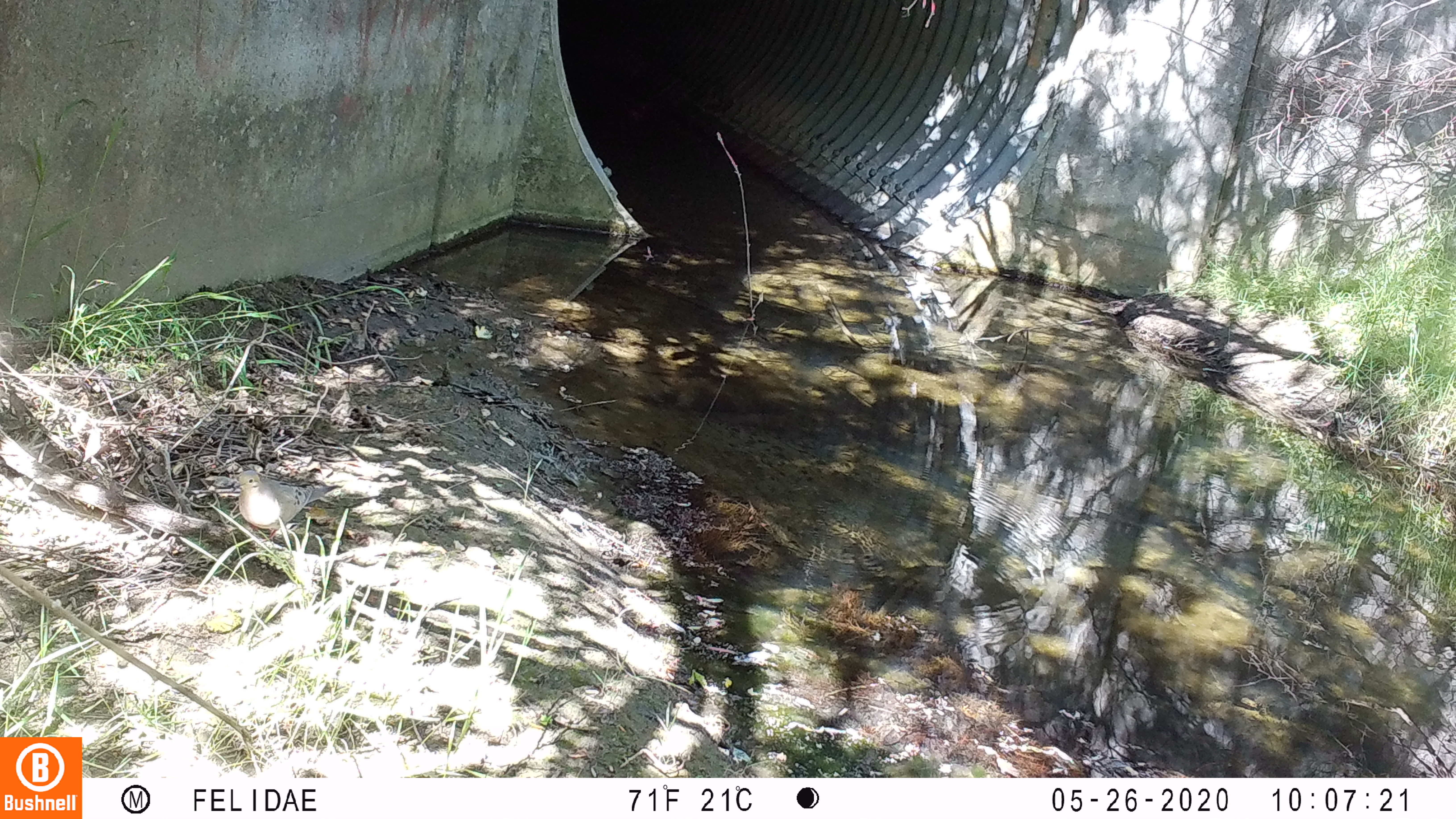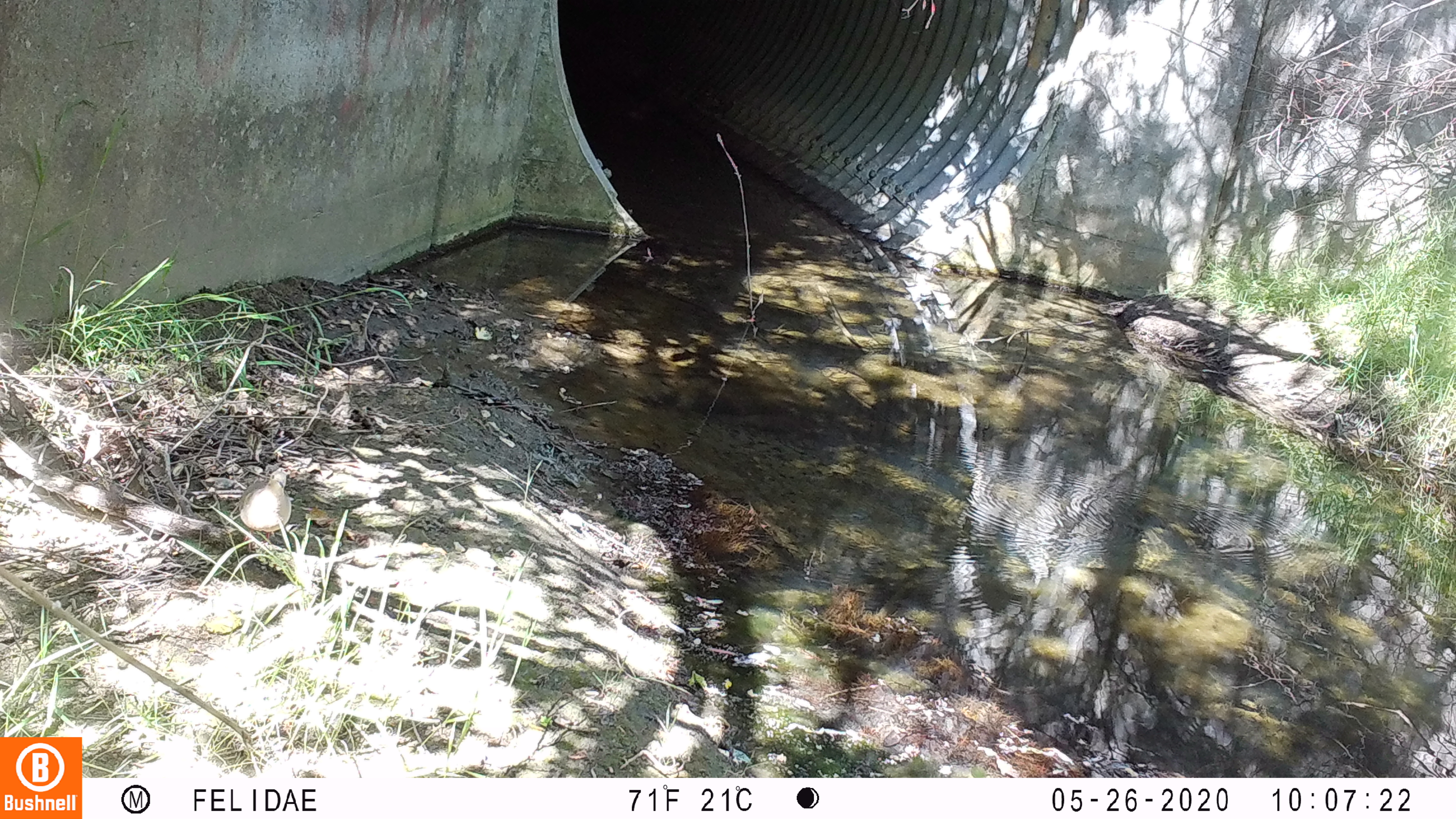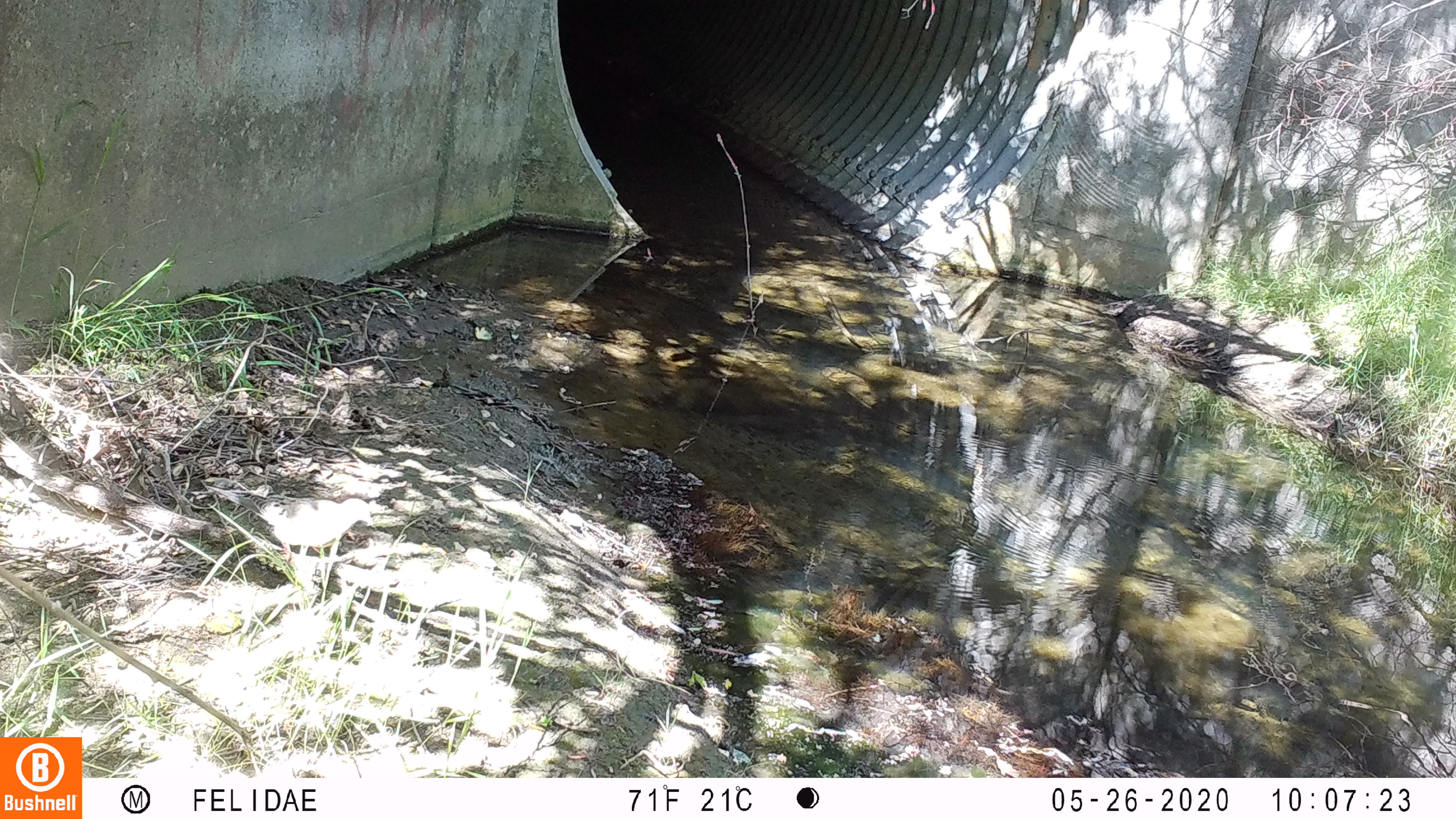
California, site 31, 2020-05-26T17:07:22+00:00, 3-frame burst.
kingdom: Animalia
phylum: Chordata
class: Aves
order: Columbiformes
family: Columbidae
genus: Zenaida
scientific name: Zenaida macroura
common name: mourning dove